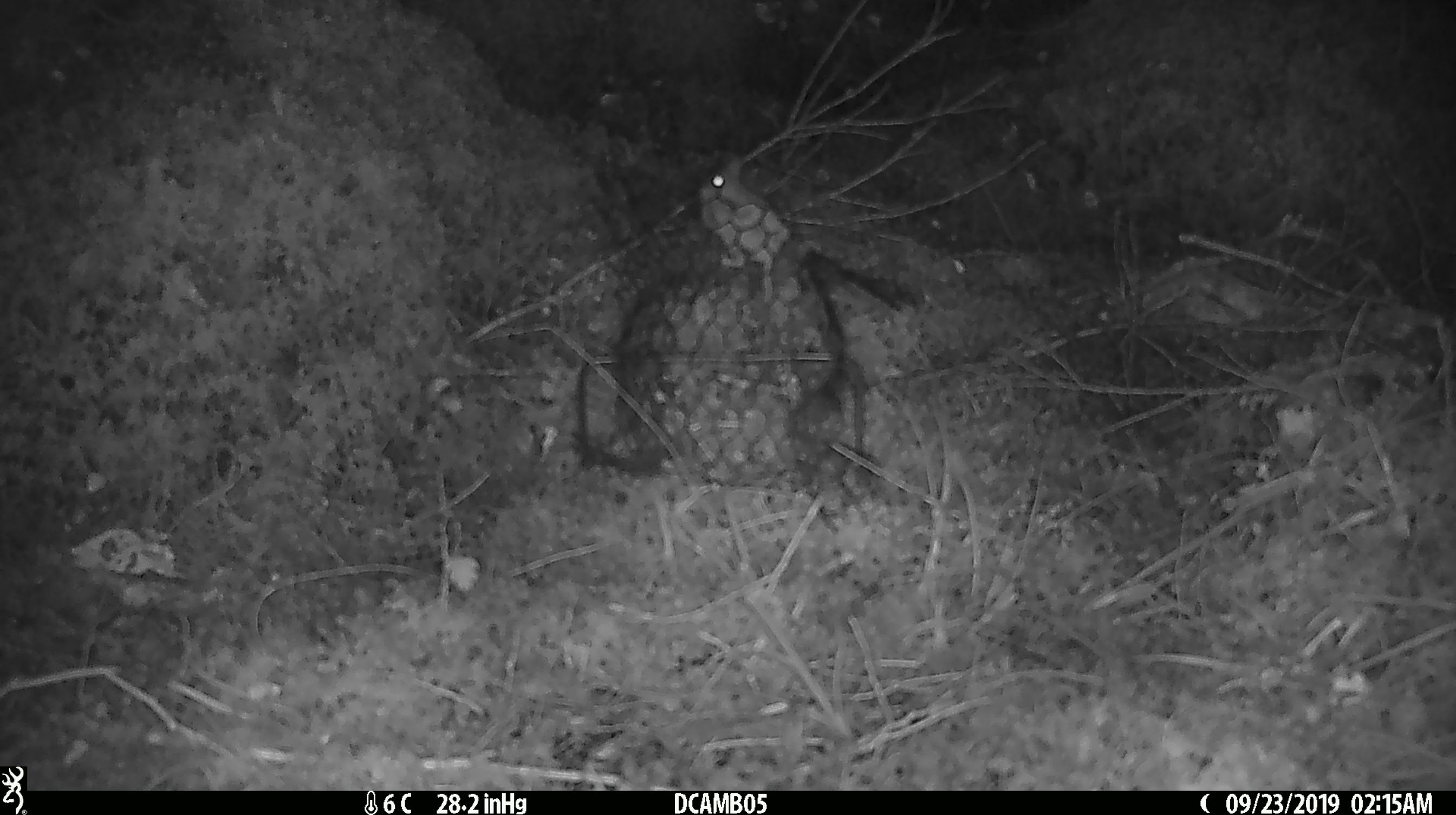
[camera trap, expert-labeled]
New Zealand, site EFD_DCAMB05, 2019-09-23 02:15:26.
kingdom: Animalia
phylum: Chordata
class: Mammalia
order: Rodentia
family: Muridae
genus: Mus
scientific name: Mus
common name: mouse